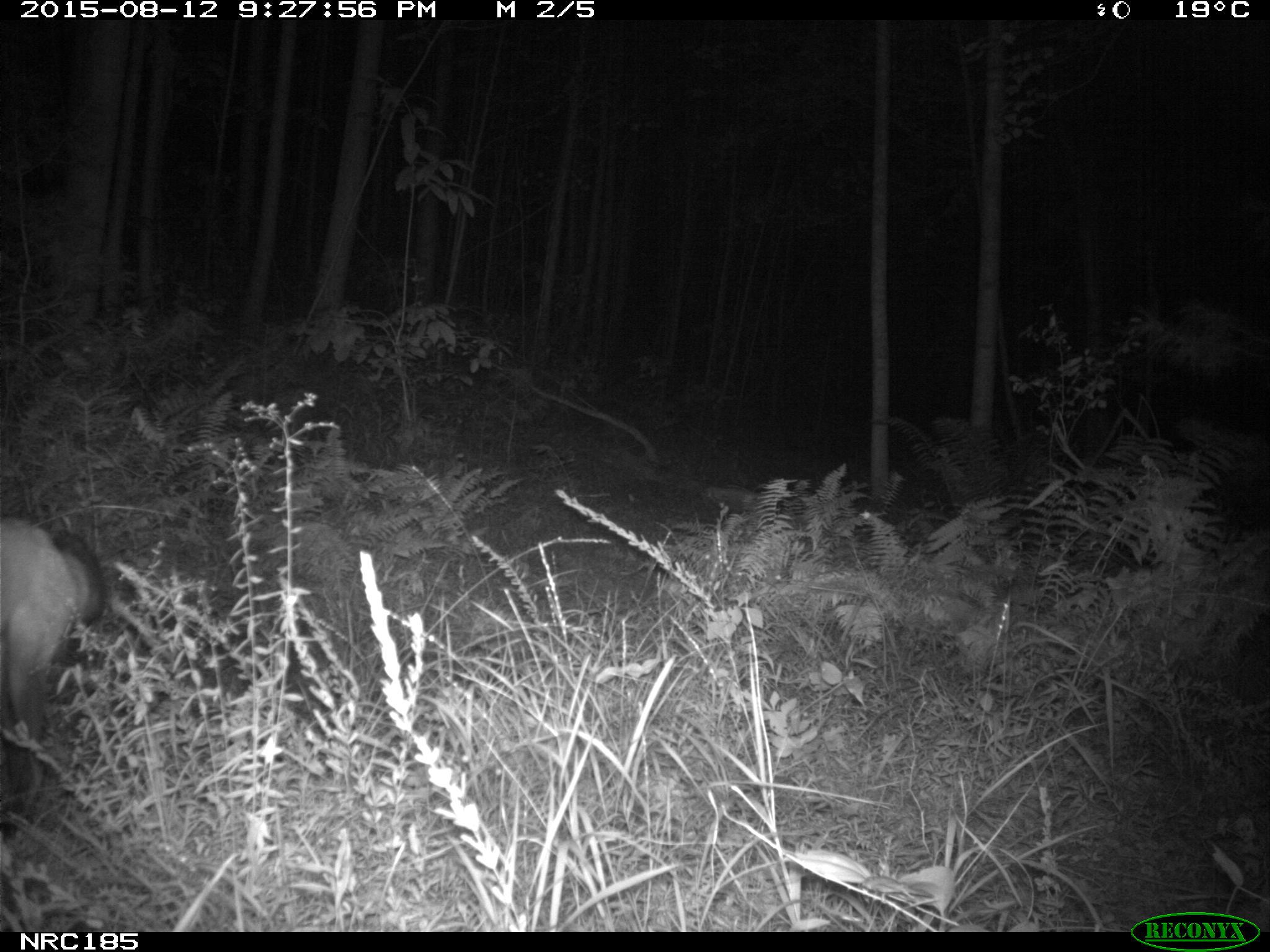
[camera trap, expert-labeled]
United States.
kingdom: Animalia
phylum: Chordata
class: Mammalia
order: Carnivora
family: Canidae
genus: Vulpes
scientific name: Vulpes vulpes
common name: red fox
Red Fox (Vulpes vulpes).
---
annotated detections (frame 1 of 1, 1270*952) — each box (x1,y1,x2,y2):
Red Fox: (2,500,110,837)